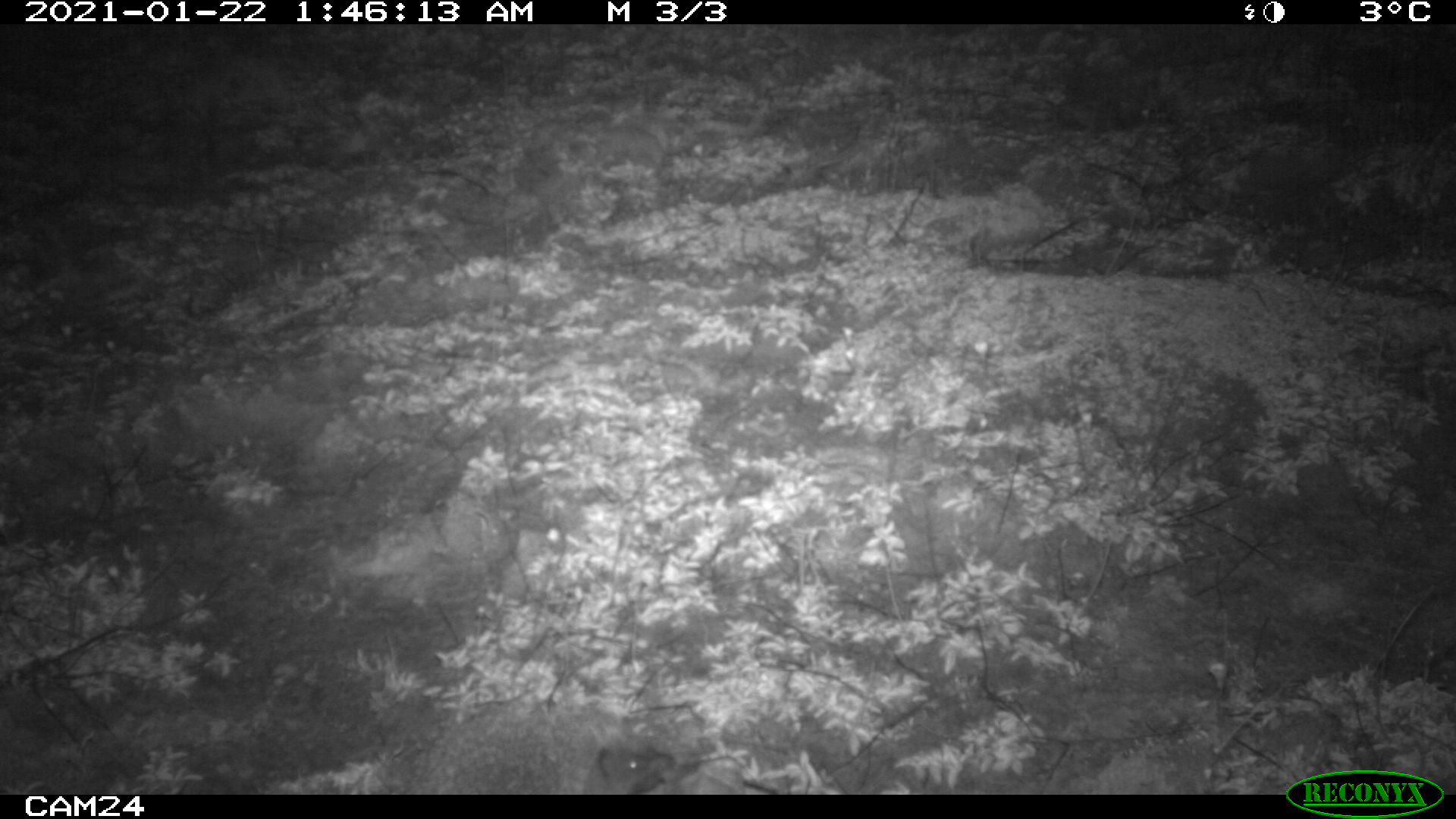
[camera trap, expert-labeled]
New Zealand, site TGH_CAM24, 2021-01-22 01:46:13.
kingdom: Animalia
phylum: Chordata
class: Mammalia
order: Eulipotyphla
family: Erinaceidae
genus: Erinaceus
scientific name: Erinaceus europaeus europaeus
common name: european hedgehog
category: hedgehog